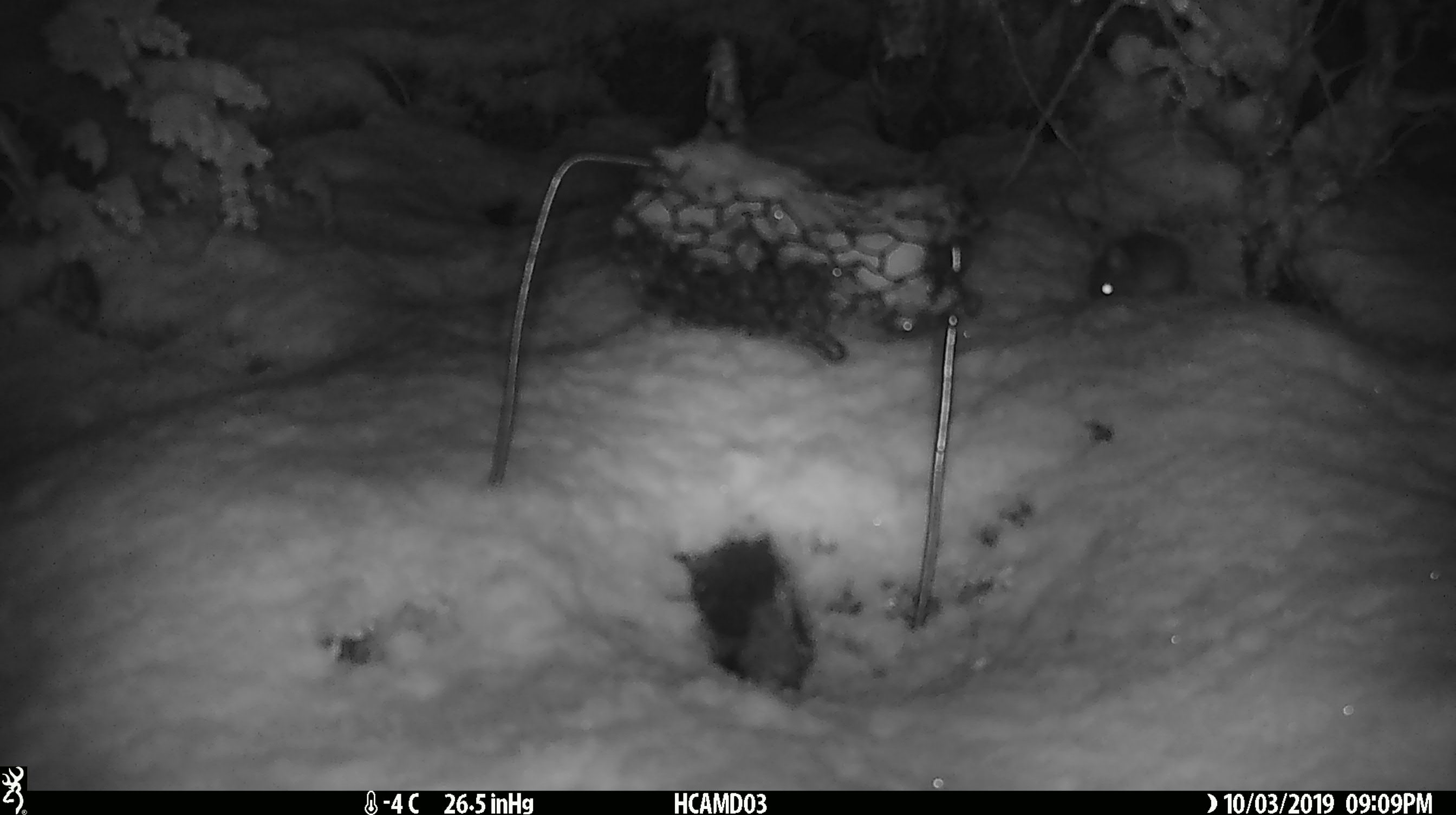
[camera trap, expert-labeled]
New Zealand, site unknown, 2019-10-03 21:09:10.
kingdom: Animalia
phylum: Chordata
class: Mammalia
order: Rodentia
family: Muridae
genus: Mus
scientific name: Mus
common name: mouse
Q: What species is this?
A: Mouse (Mus).